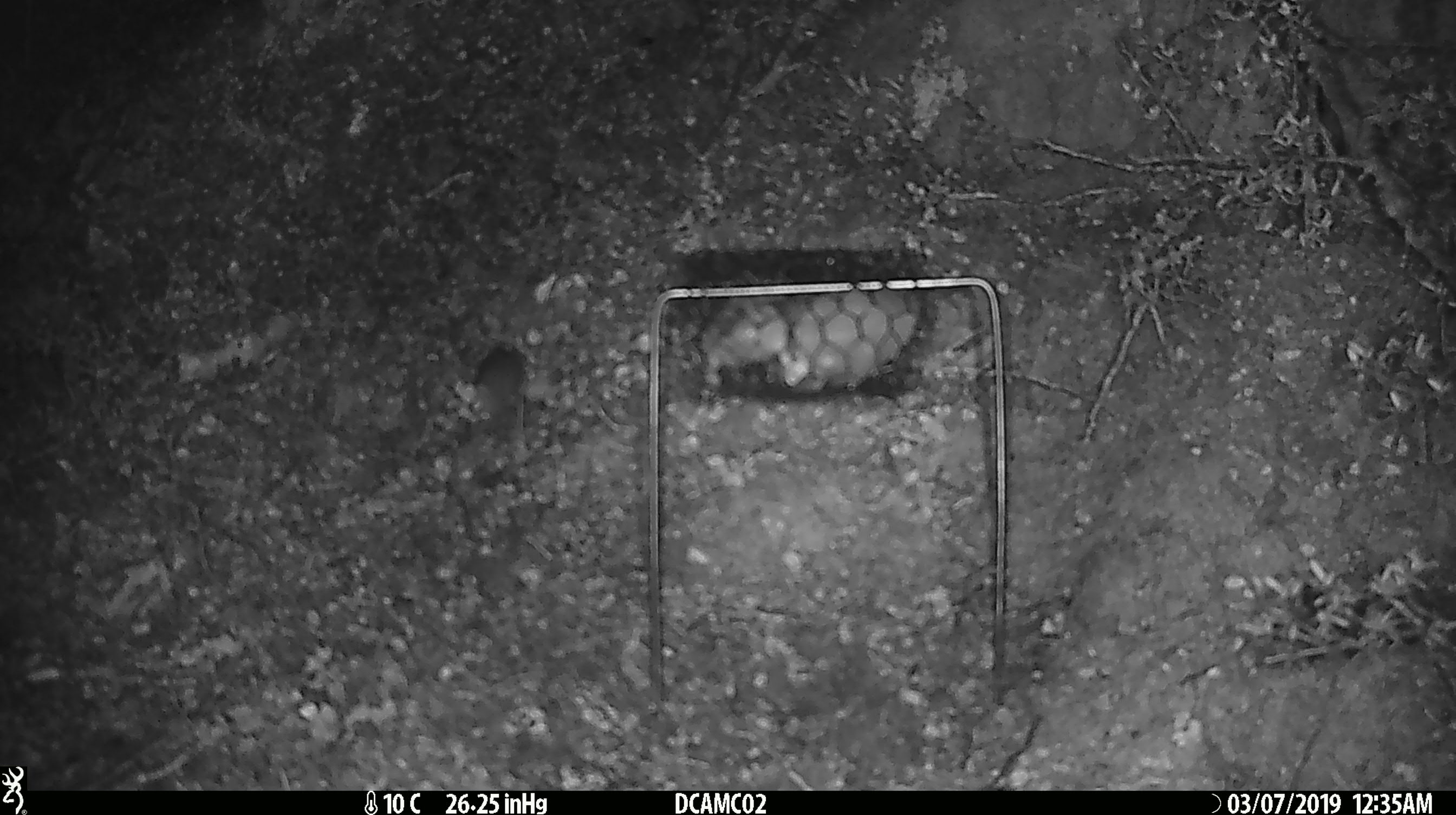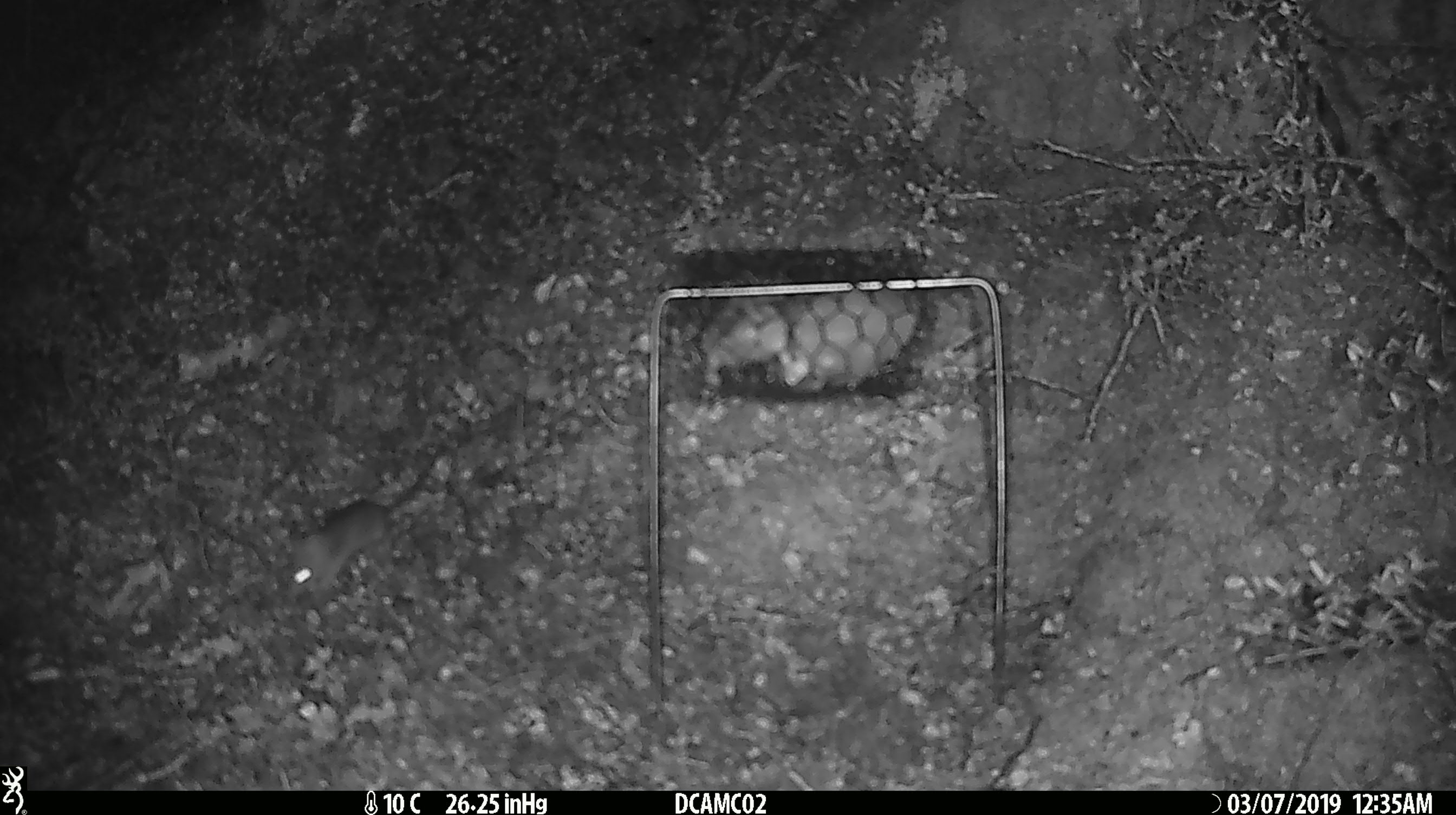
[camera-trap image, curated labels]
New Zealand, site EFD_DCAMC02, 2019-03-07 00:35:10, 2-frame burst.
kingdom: Animalia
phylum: Chordata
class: Mammalia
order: Rodentia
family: Muridae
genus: Mus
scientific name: Mus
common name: mouse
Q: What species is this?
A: Mouse (Mus).